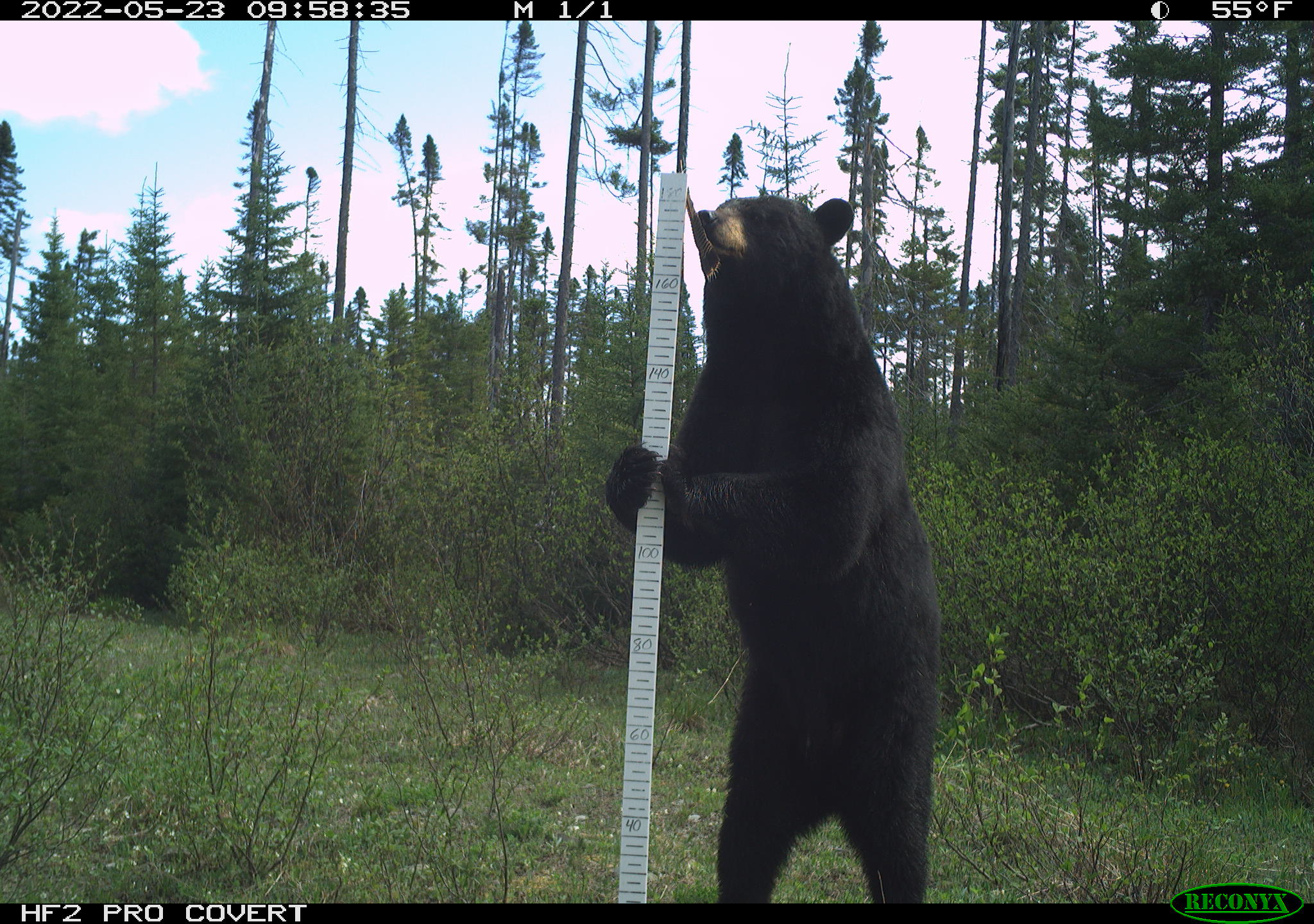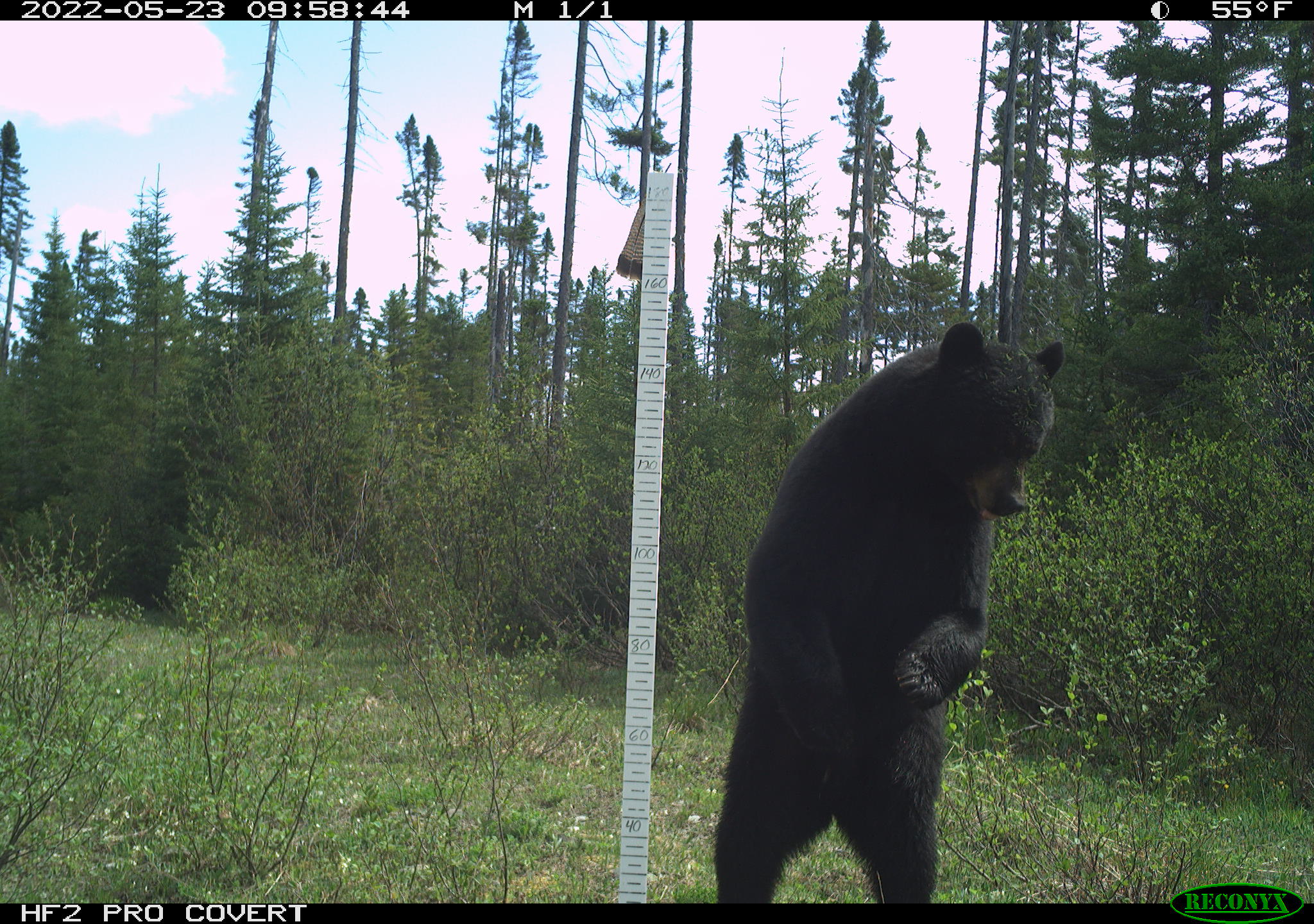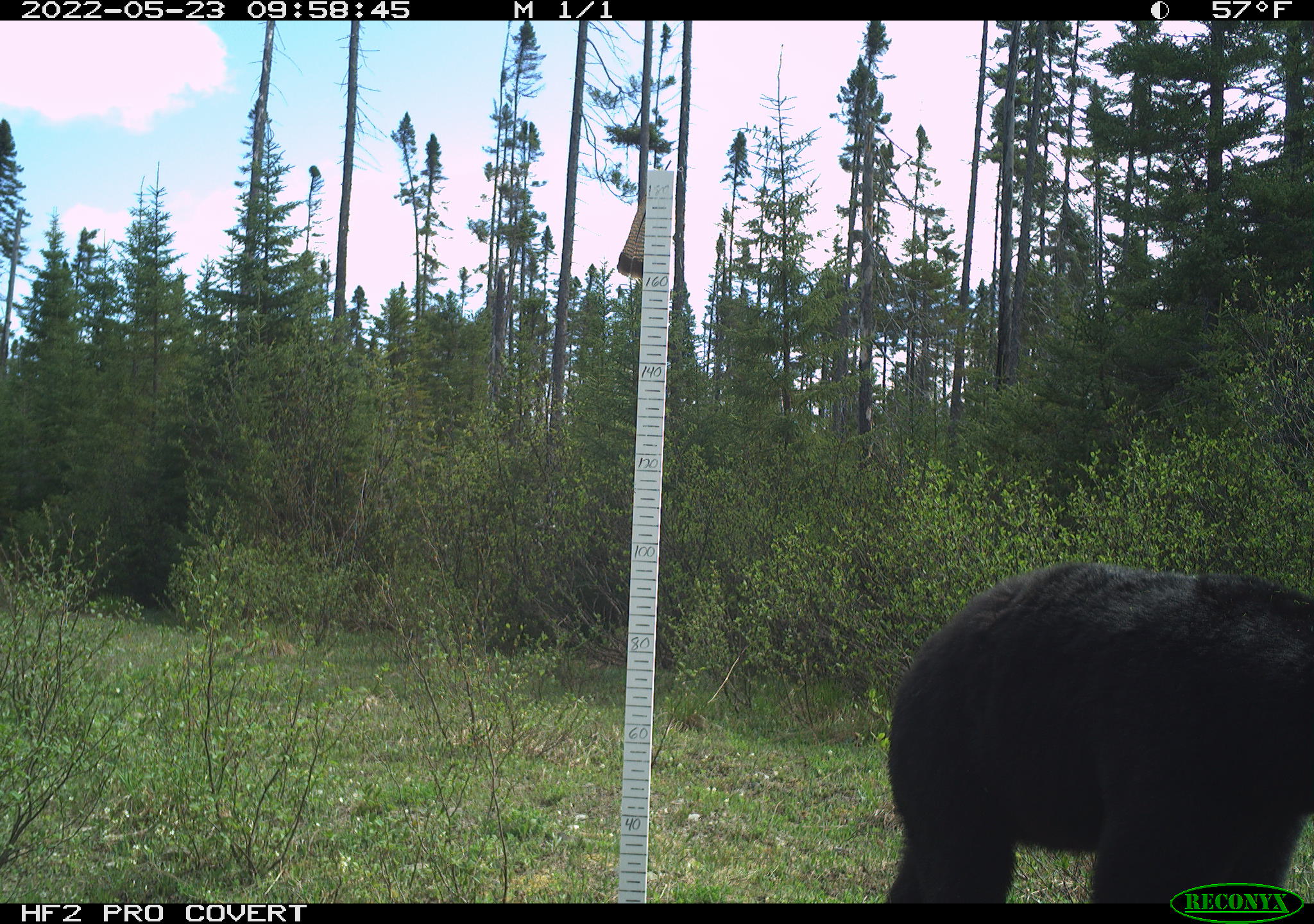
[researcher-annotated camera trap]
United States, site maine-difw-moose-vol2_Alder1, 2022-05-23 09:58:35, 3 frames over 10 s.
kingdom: Animalia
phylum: Chordata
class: Mammalia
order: Carnivora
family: Ursidae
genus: Ursus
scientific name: Ursus americanus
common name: black bear